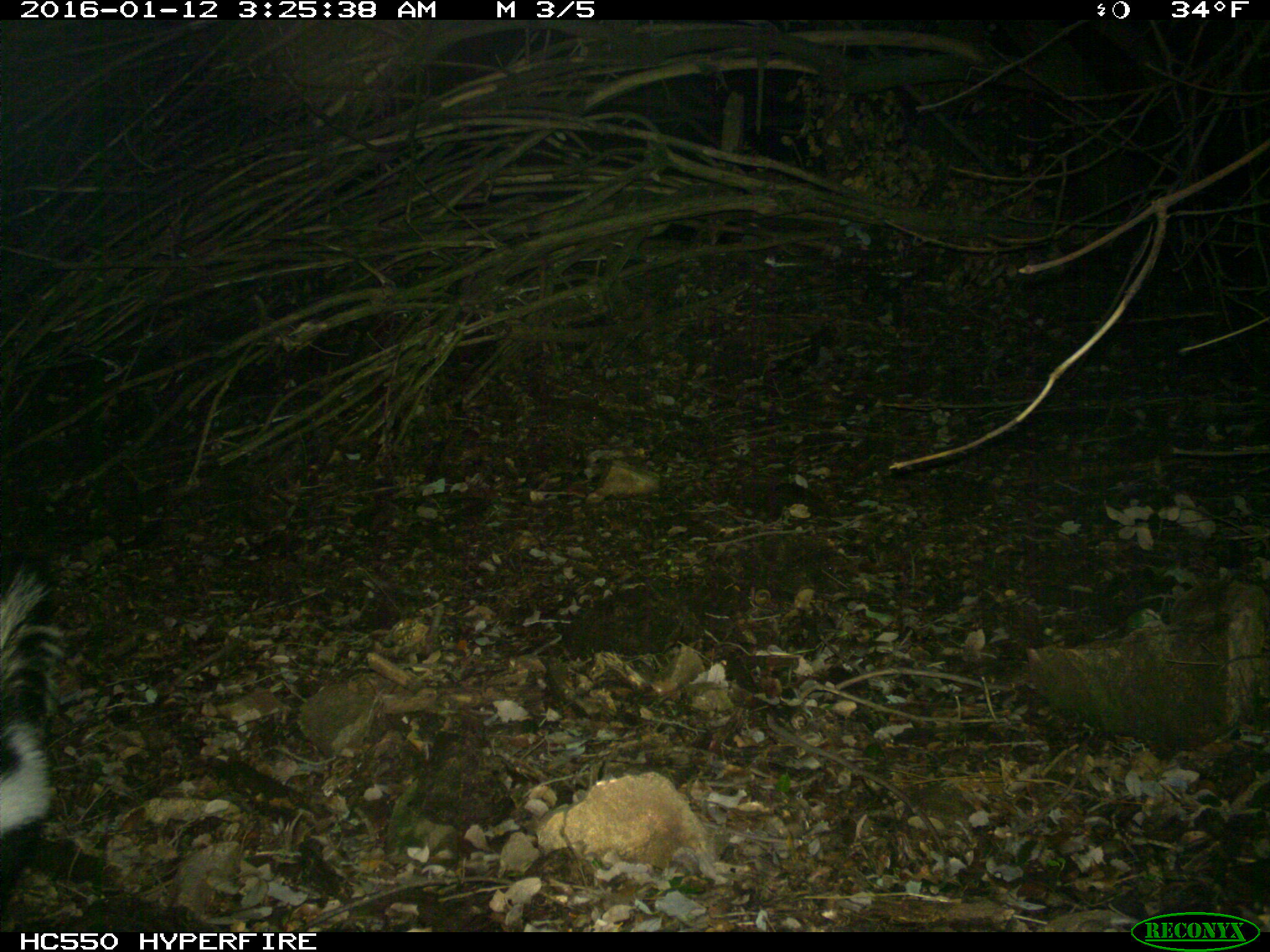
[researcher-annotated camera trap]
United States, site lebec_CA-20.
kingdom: Animalia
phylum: Chordata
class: Mammalia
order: Carnivora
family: Mephitidae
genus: Mephitis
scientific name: Mephitis mephitis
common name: striped skunk